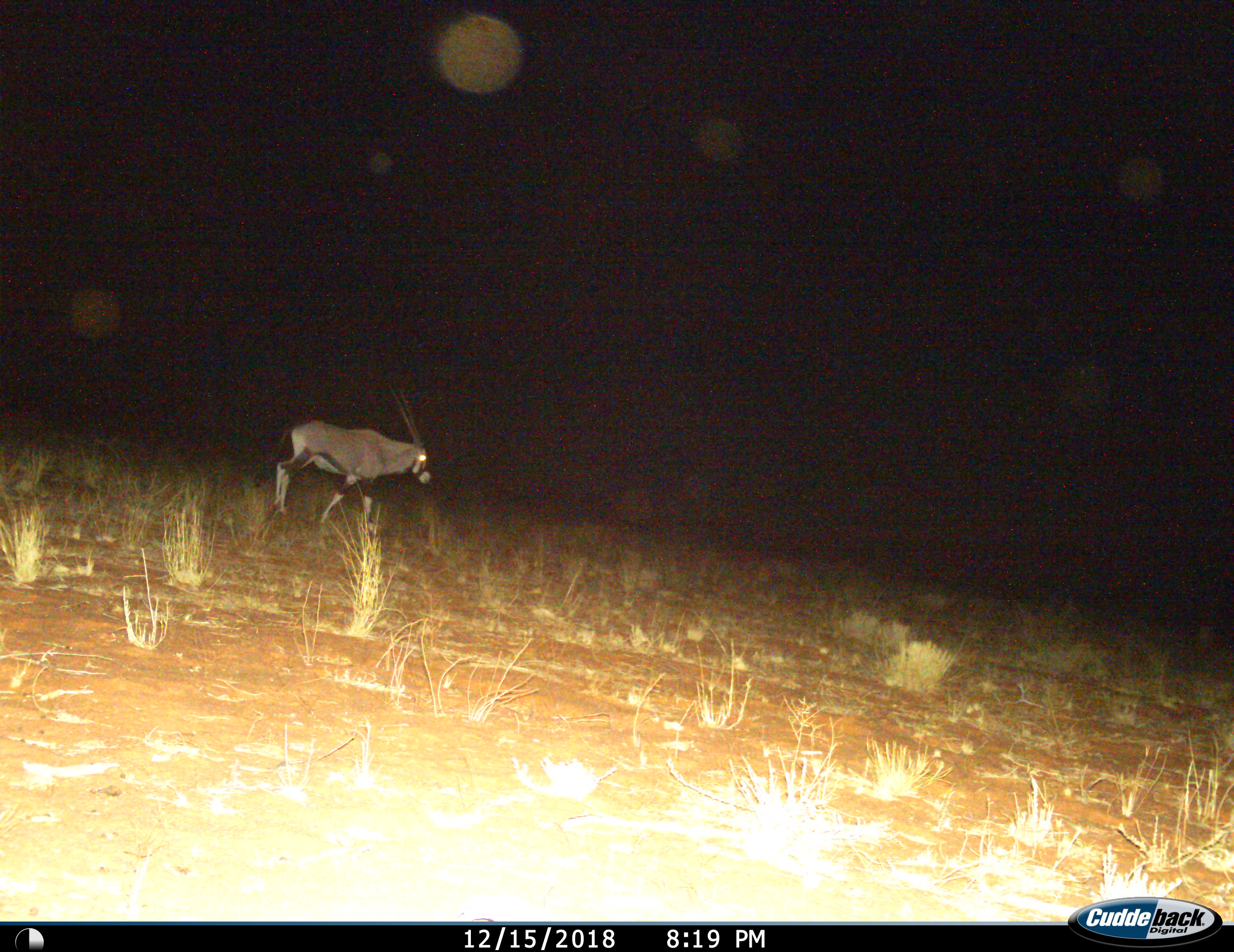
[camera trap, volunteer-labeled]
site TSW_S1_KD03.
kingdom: Animalia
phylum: Chordata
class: Mammalia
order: Artiodactyla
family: Bovidae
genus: Oryx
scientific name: Oryx gazella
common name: gemsbok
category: oryx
Oryx (gemsbok) (Oryx gazella), count 1. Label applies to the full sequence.